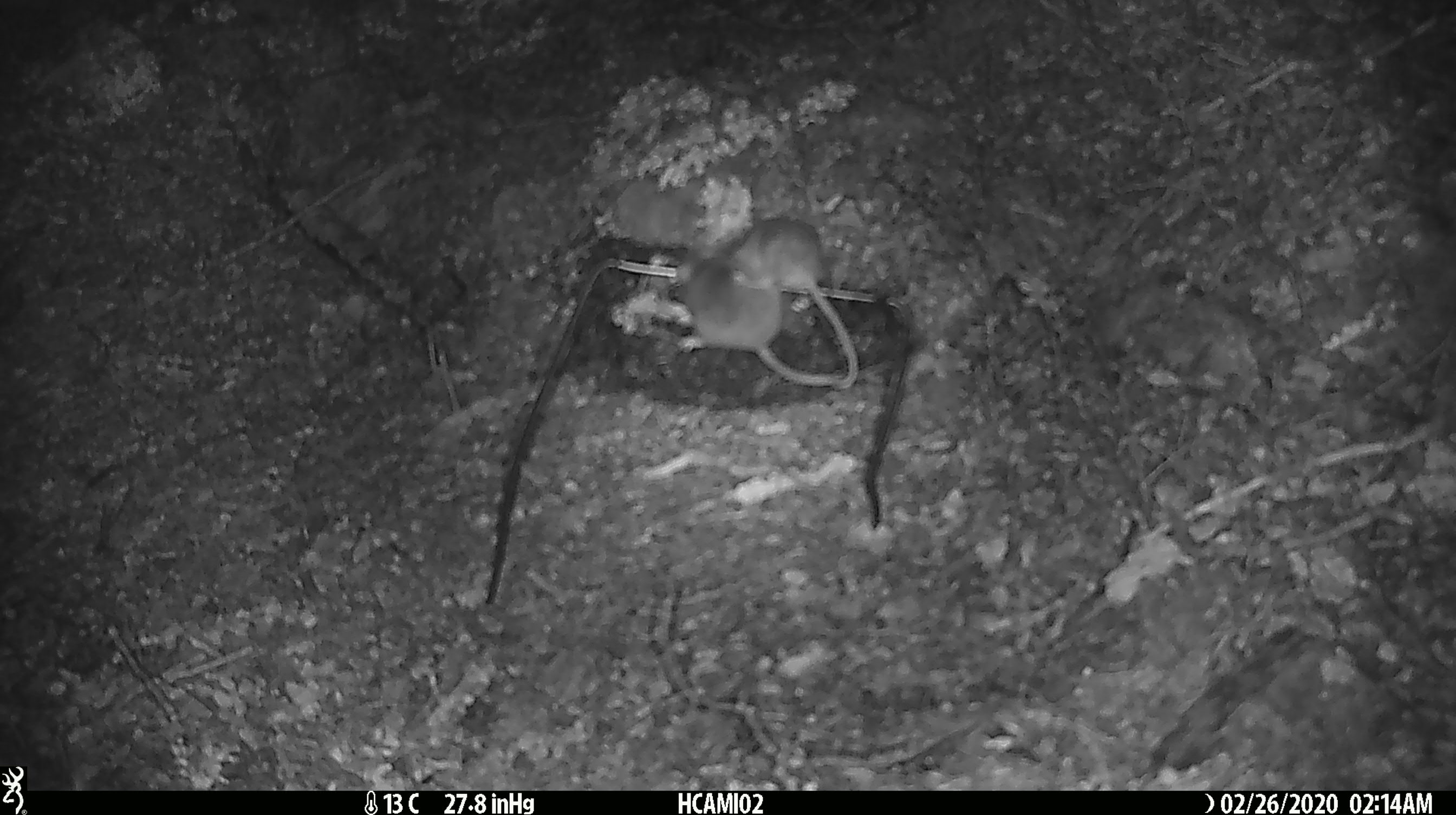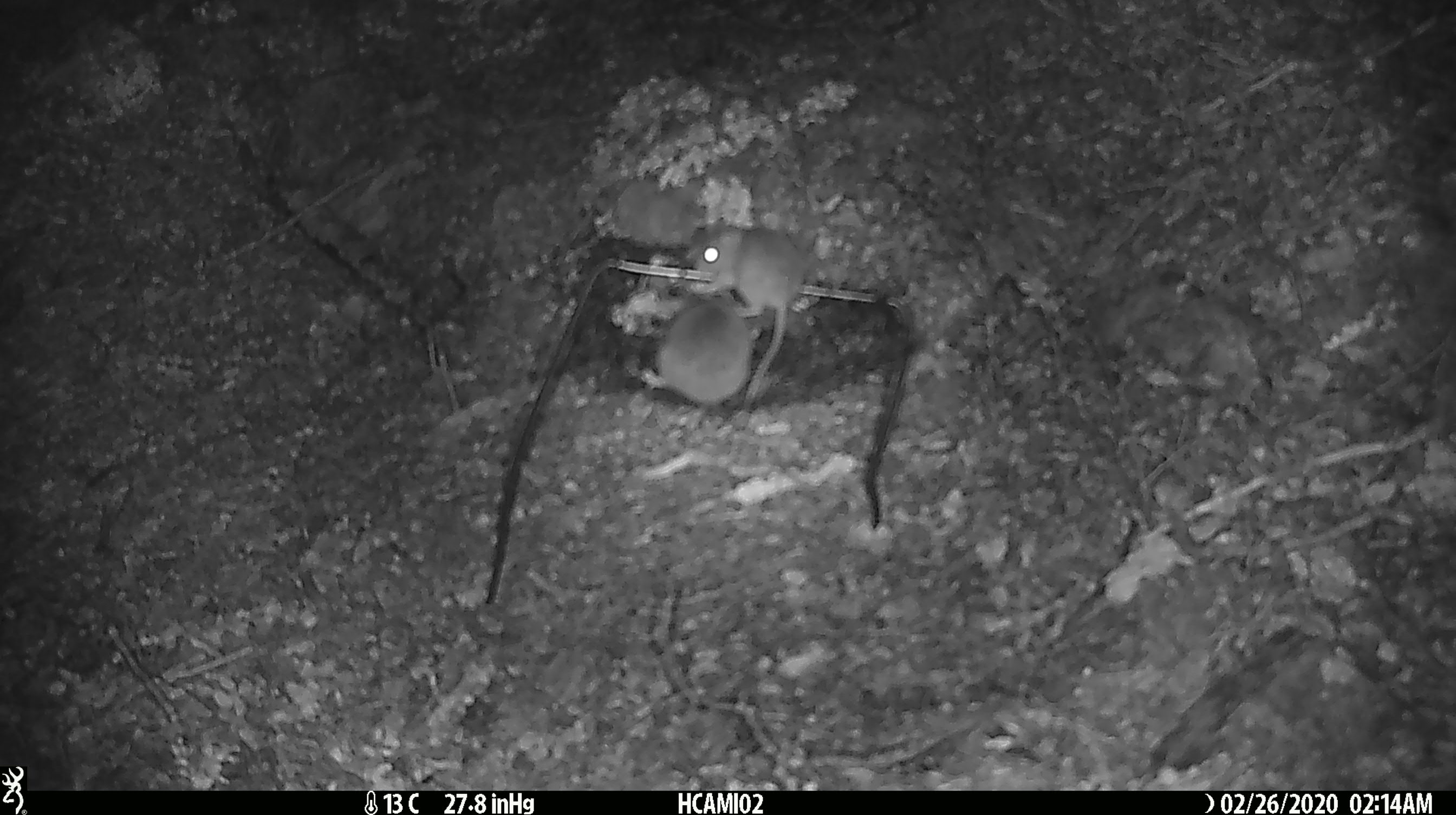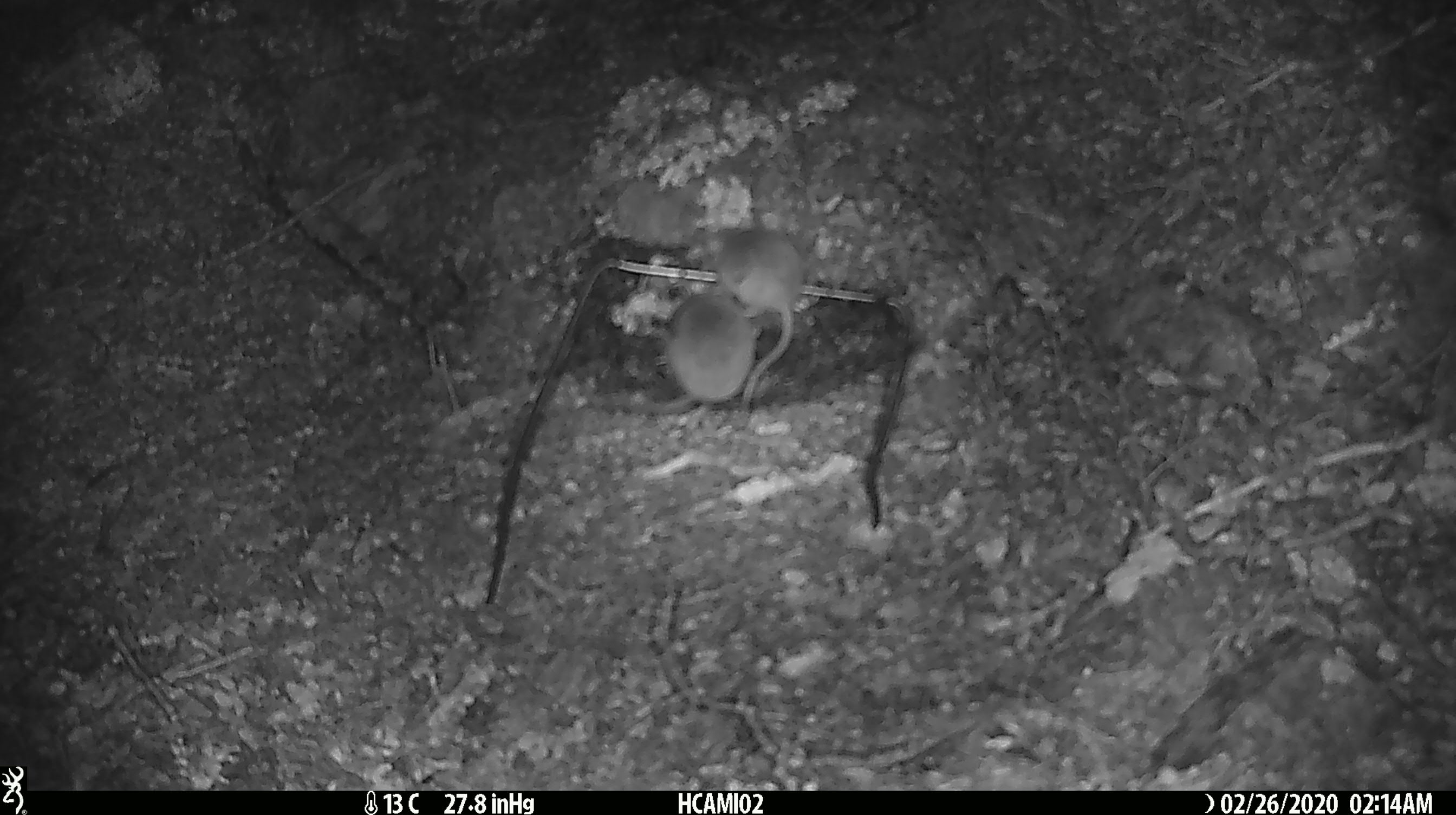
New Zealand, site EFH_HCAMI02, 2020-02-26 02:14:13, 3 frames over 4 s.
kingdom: Animalia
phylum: Chordata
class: Mammalia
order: Rodentia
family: Muridae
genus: Mus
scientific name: Mus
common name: mouse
Mouse (Mus).